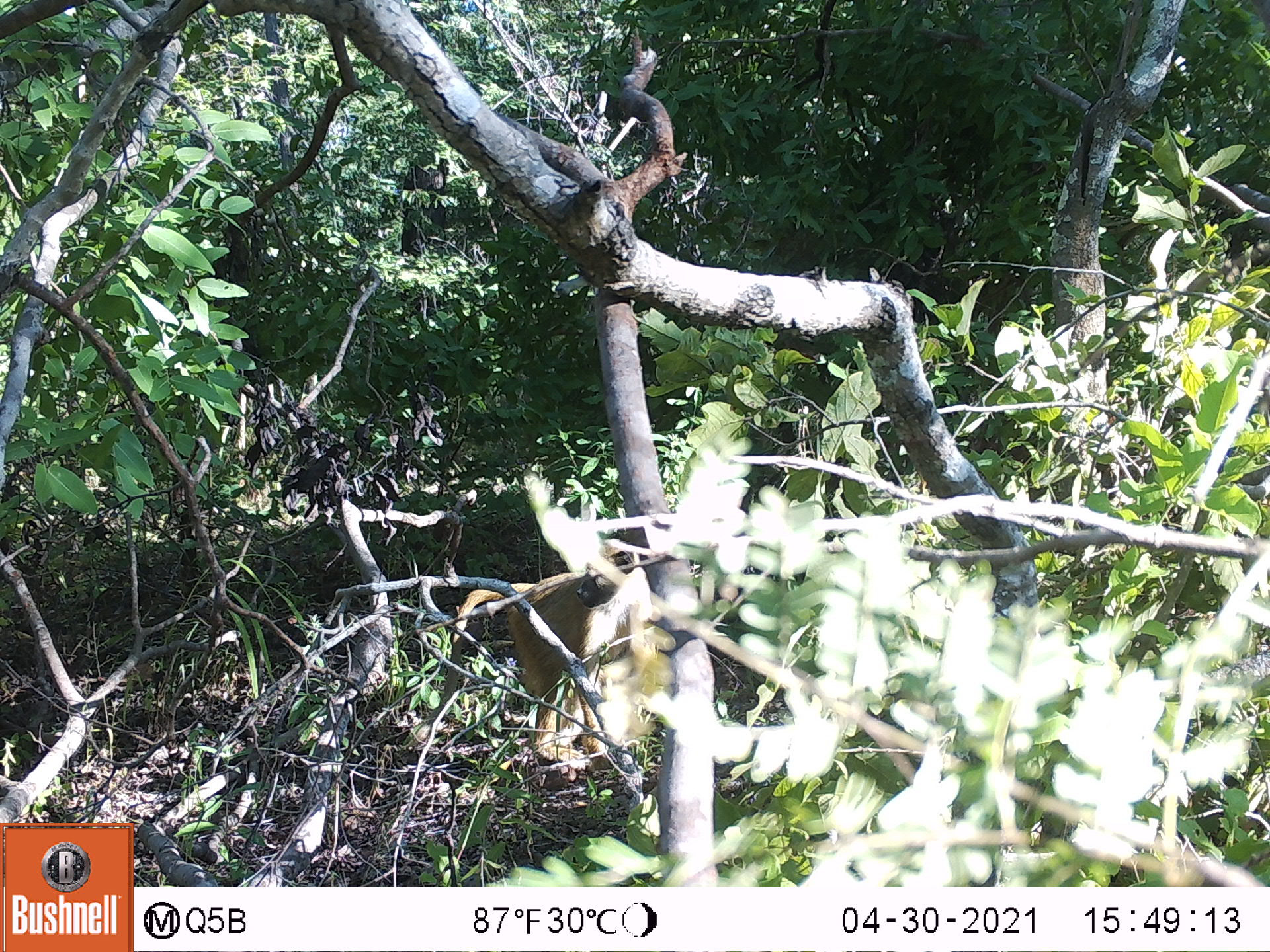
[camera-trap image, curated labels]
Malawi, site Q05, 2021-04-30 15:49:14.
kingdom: Animalia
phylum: Chordata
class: Mammalia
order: Primates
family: Cercopithecidae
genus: Papio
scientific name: Papio cynocephalus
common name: yellow baboon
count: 1